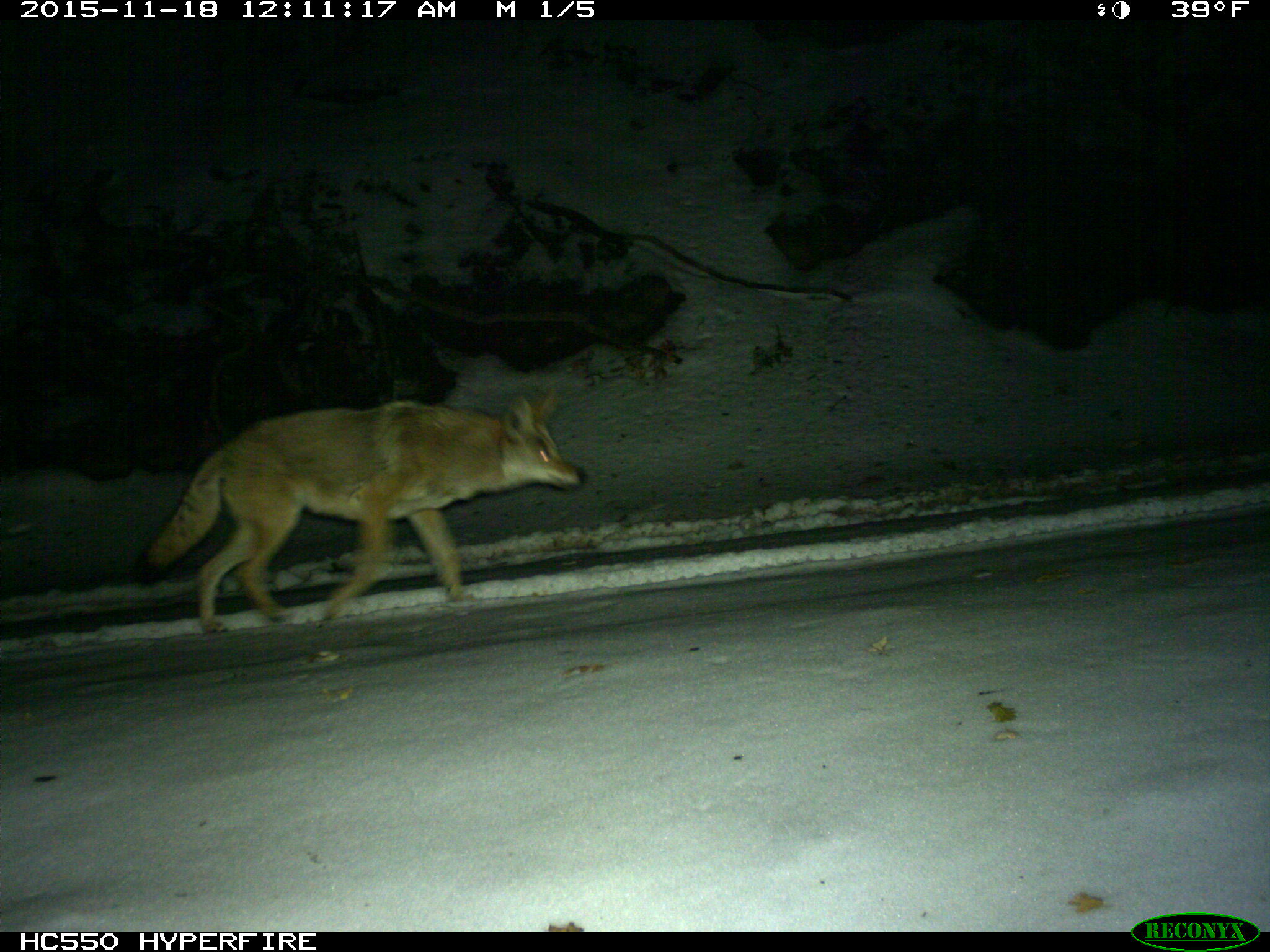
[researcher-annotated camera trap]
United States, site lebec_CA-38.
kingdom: Animalia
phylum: Chordata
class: Mammalia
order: Carnivora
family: Canidae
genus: Canis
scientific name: Canis latrans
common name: coyote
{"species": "Canis latrans (coyote)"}